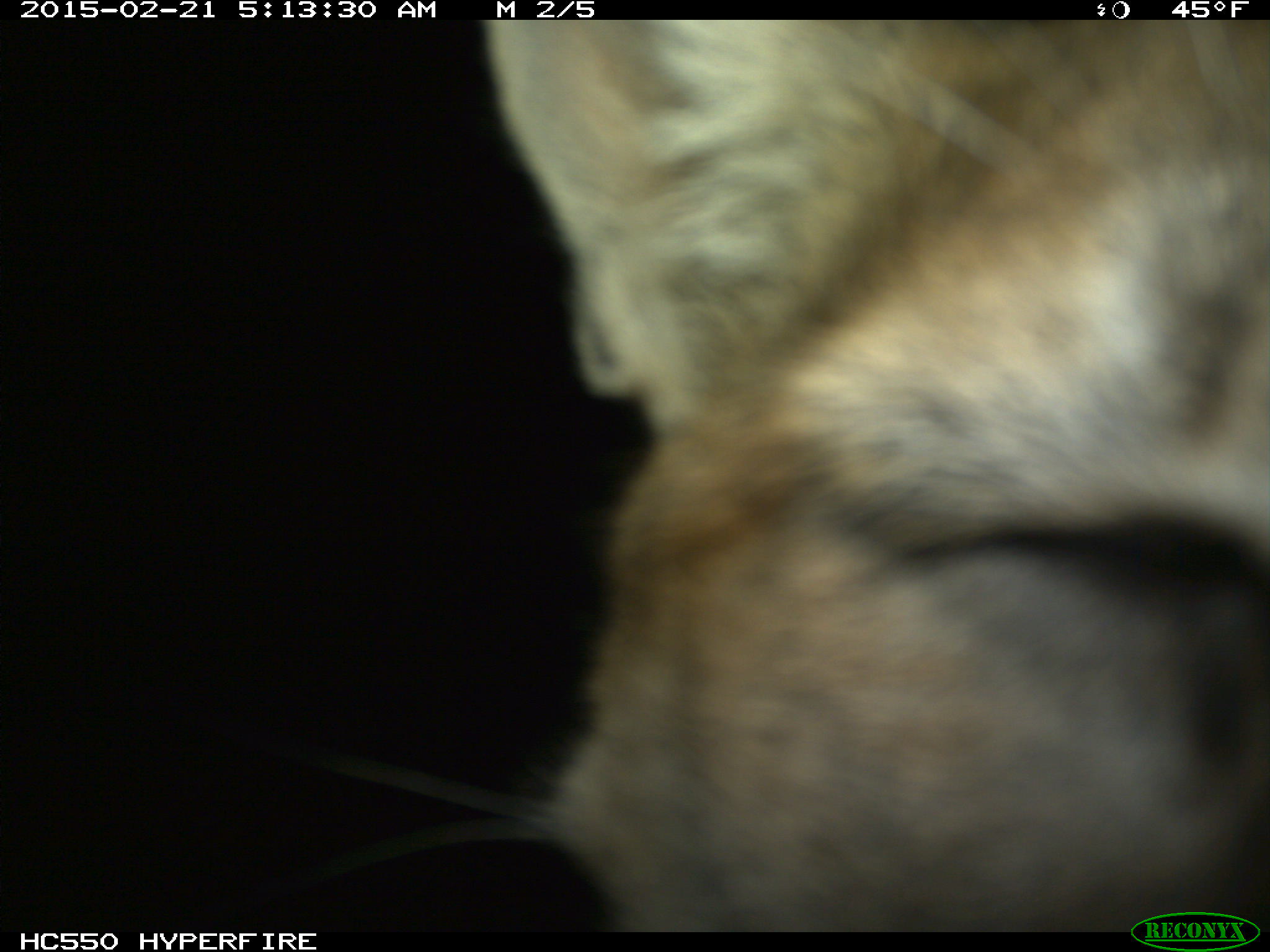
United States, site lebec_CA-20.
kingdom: Animalia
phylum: Chordata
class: Mammalia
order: Carnivora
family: Felidae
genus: Puma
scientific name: Puma concolor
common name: mountain lion